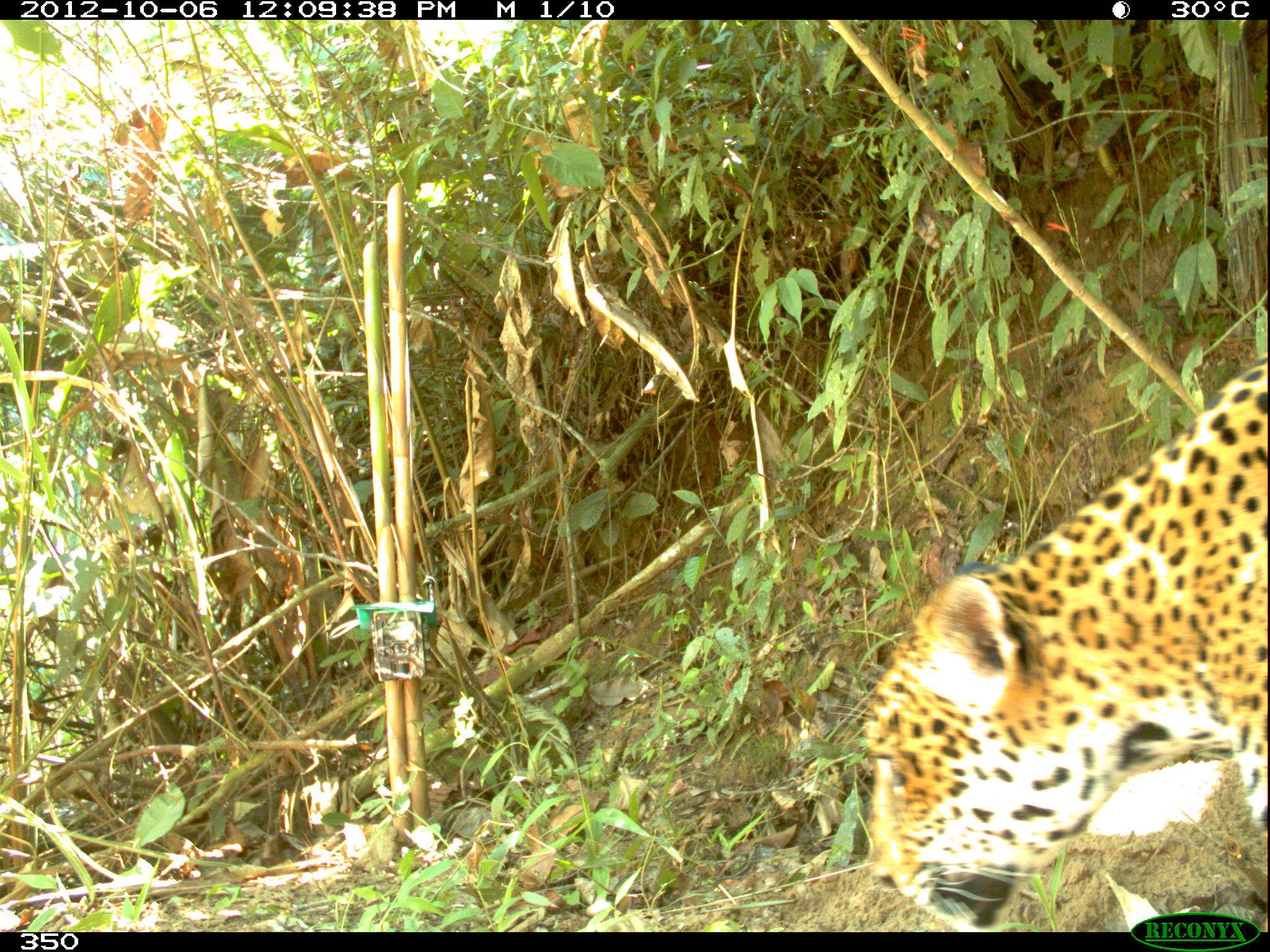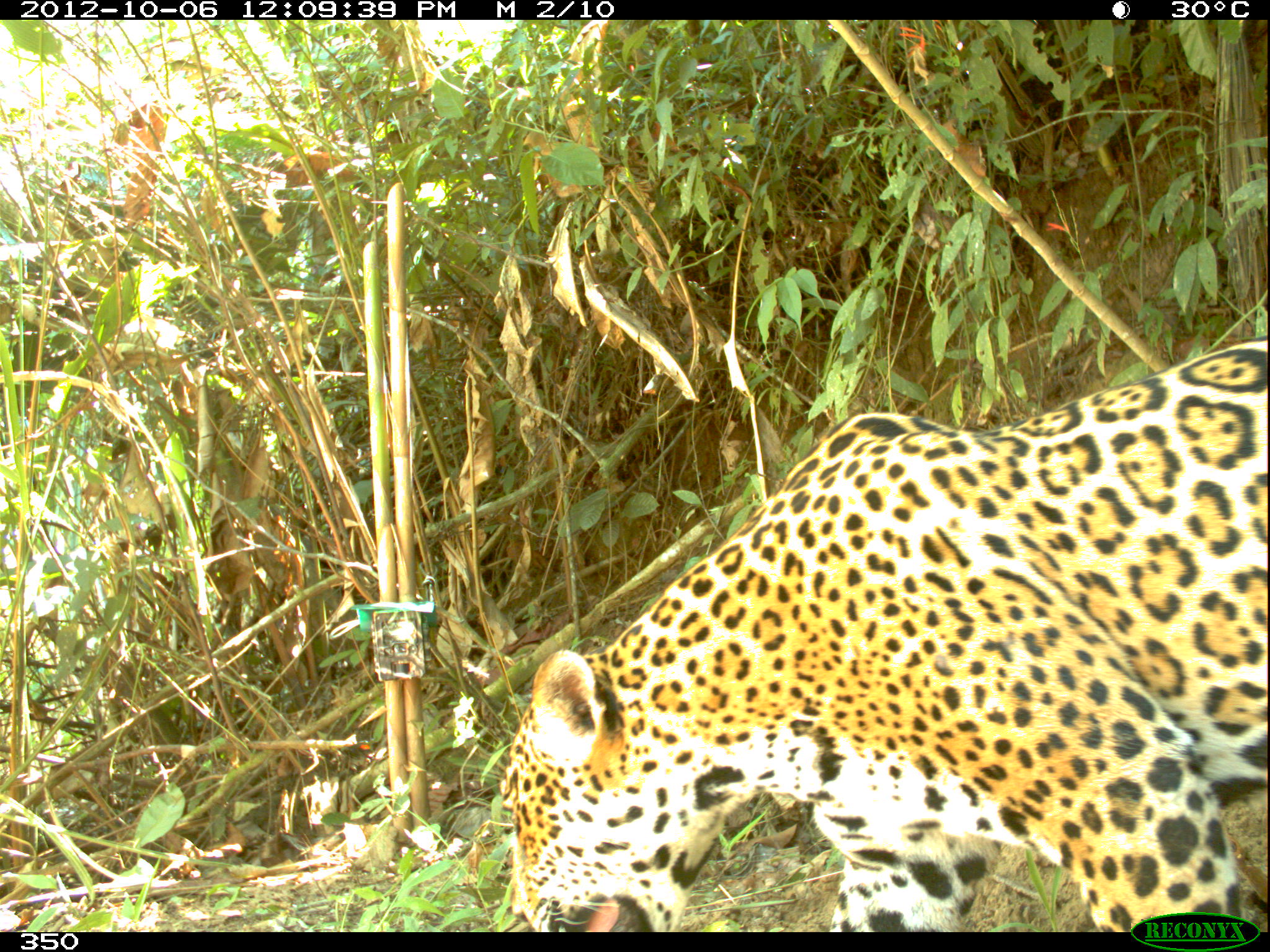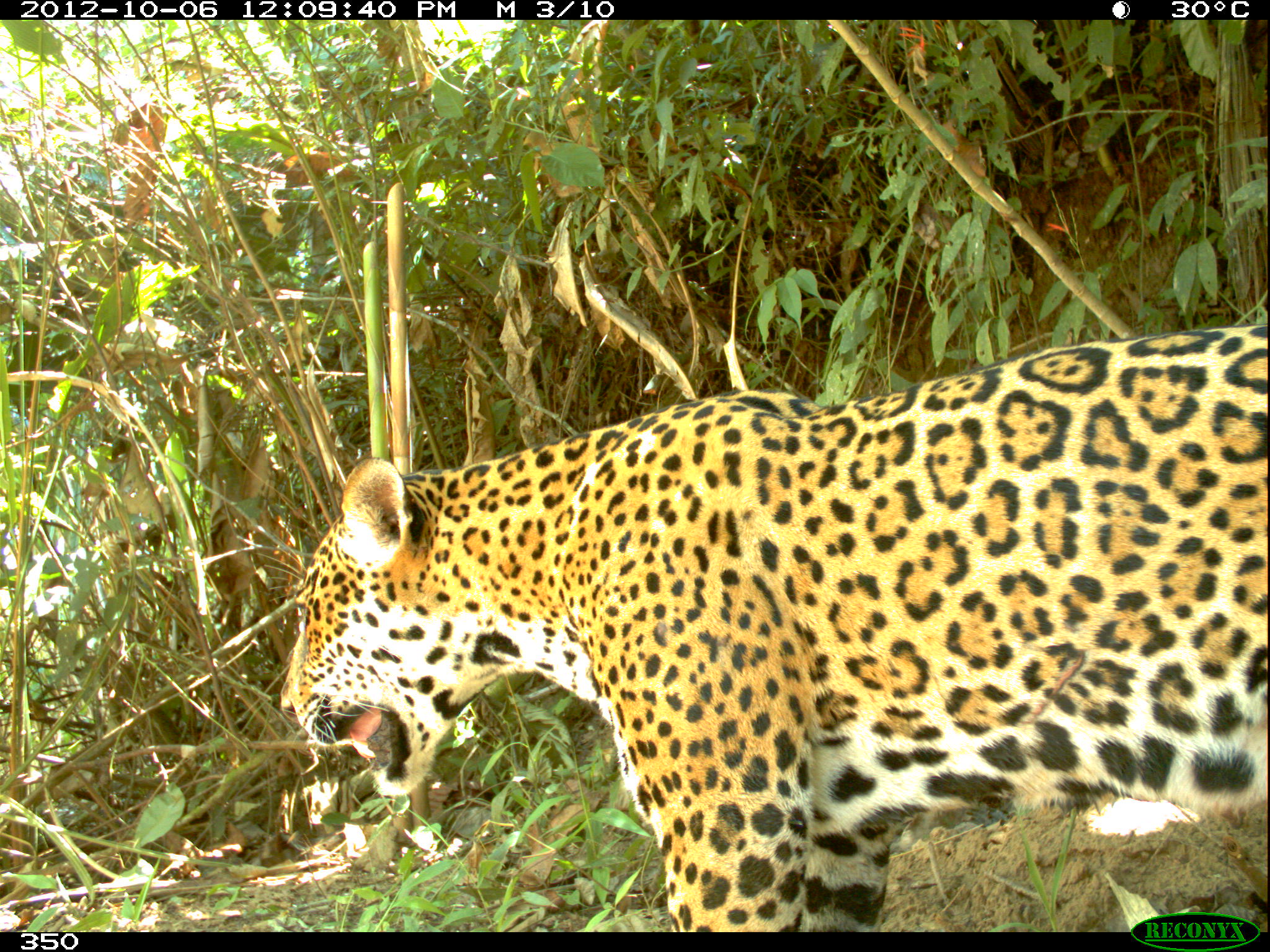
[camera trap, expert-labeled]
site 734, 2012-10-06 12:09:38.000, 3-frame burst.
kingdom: Animalia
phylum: Chordata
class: Mammalia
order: Carnivora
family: Felidae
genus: Panthera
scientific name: Panthera onca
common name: jaguar